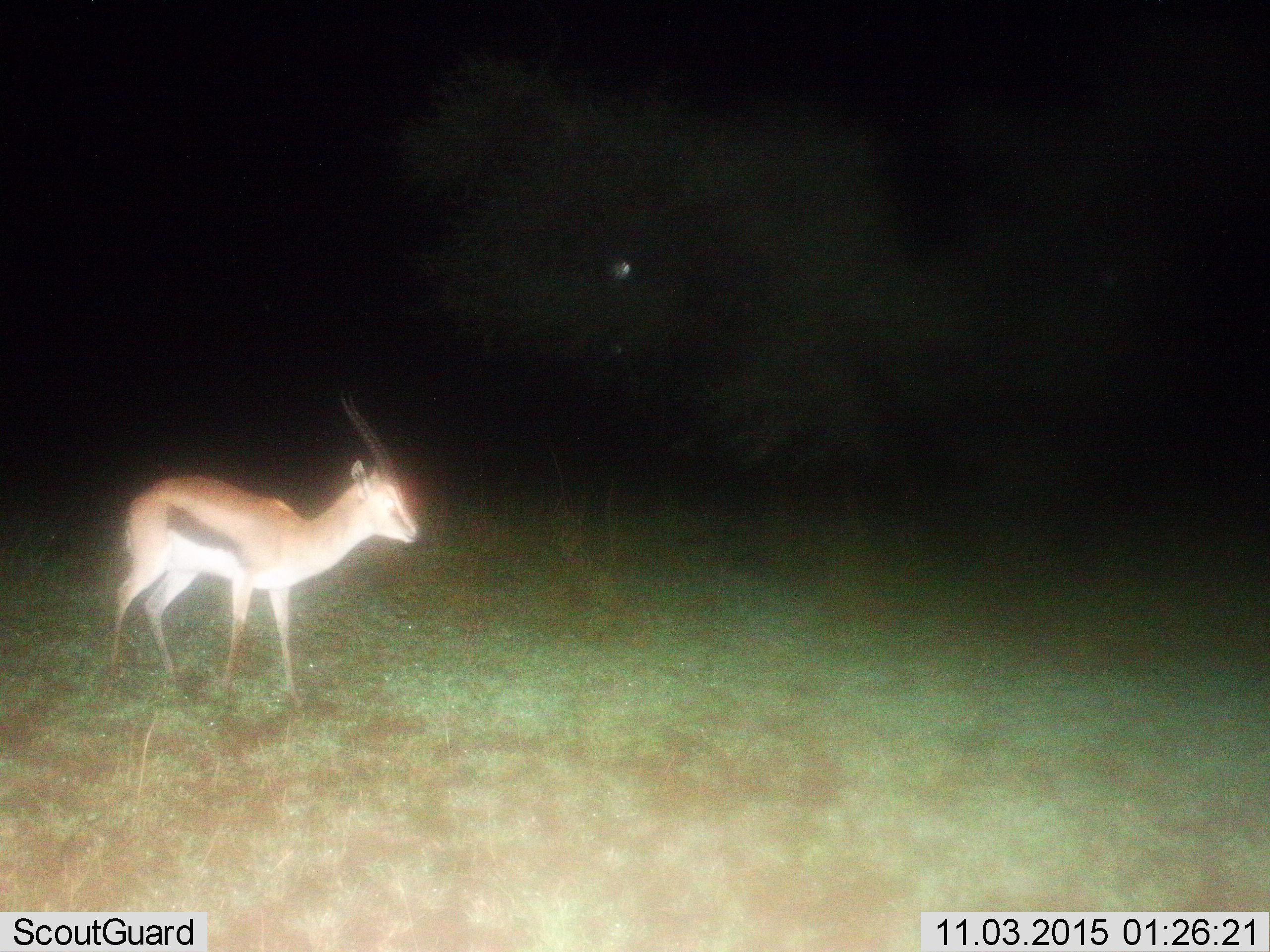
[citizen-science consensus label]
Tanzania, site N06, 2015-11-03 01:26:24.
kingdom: Animalia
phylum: Chordata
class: Mammalia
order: Artiodactyla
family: Bovidae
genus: Eudorcas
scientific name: Eudorcas thomsonii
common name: thomson's gazelle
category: gazellethomsons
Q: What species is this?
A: Gazellethomsons (thomson's gazelle) (Eudorcas thomsonii).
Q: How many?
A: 1.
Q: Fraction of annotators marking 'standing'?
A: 57%.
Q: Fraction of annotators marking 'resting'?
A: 0%.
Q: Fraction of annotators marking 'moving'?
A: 43%.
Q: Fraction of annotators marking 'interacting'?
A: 0%.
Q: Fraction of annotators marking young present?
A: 0%.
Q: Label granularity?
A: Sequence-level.